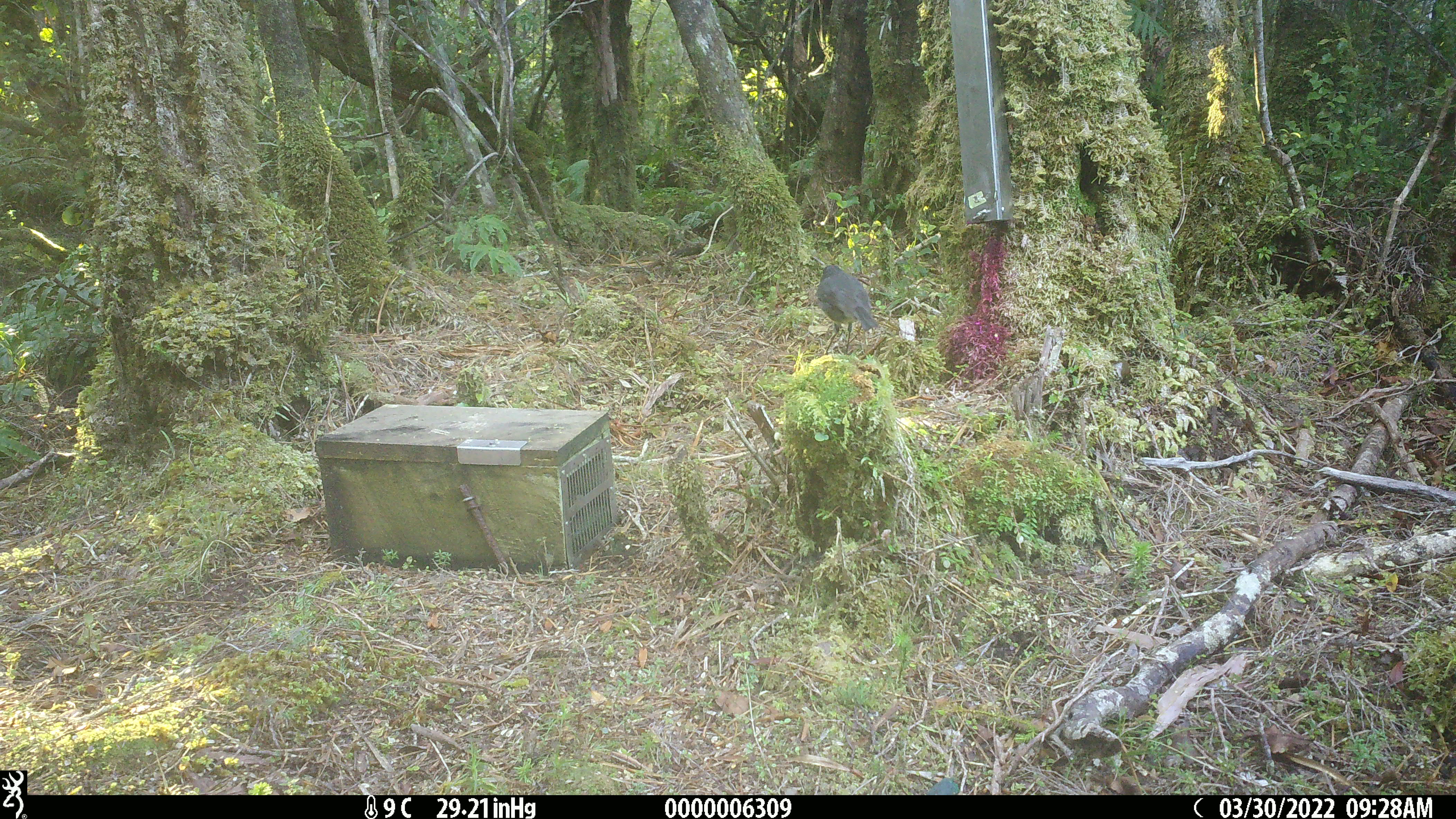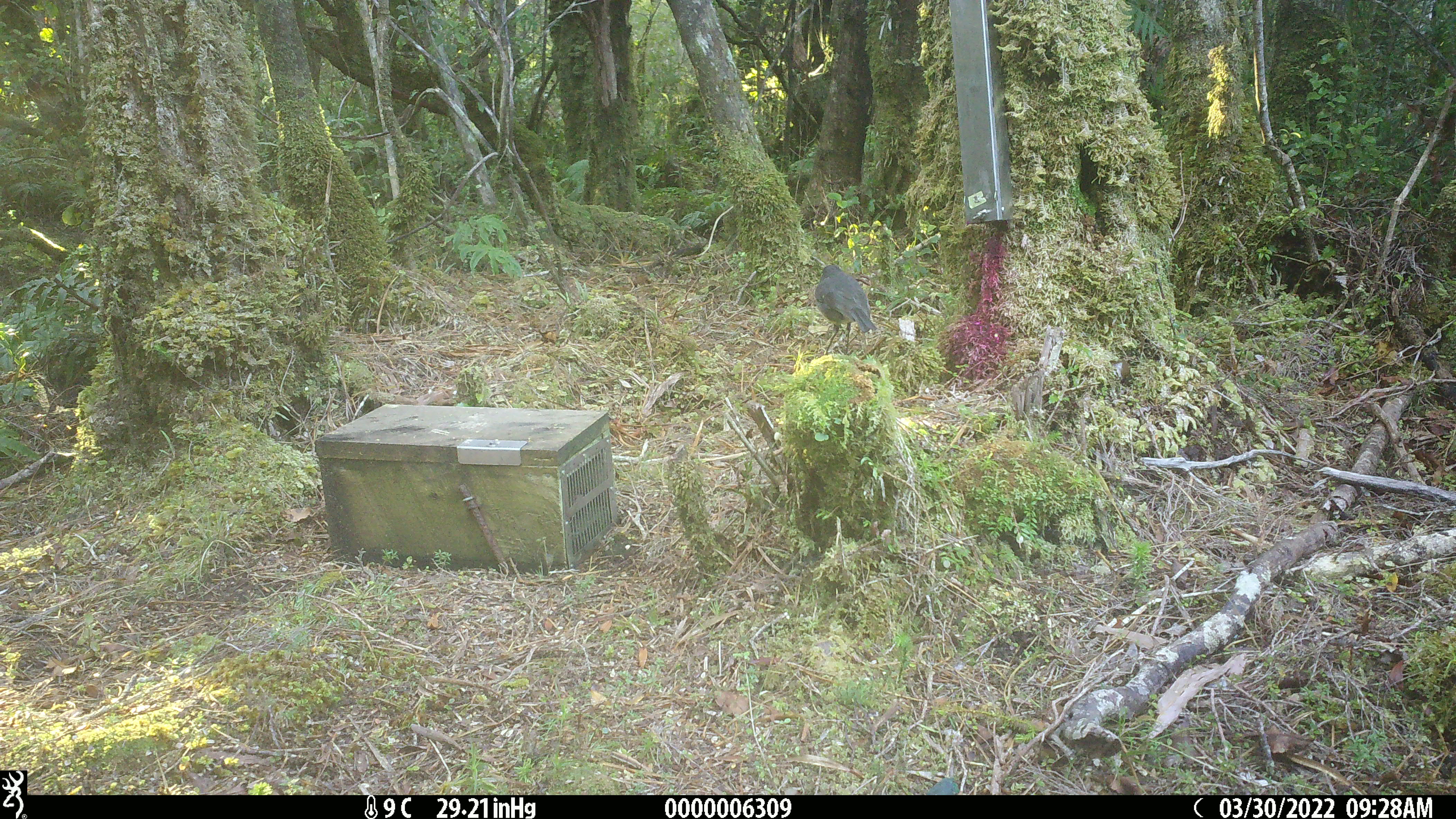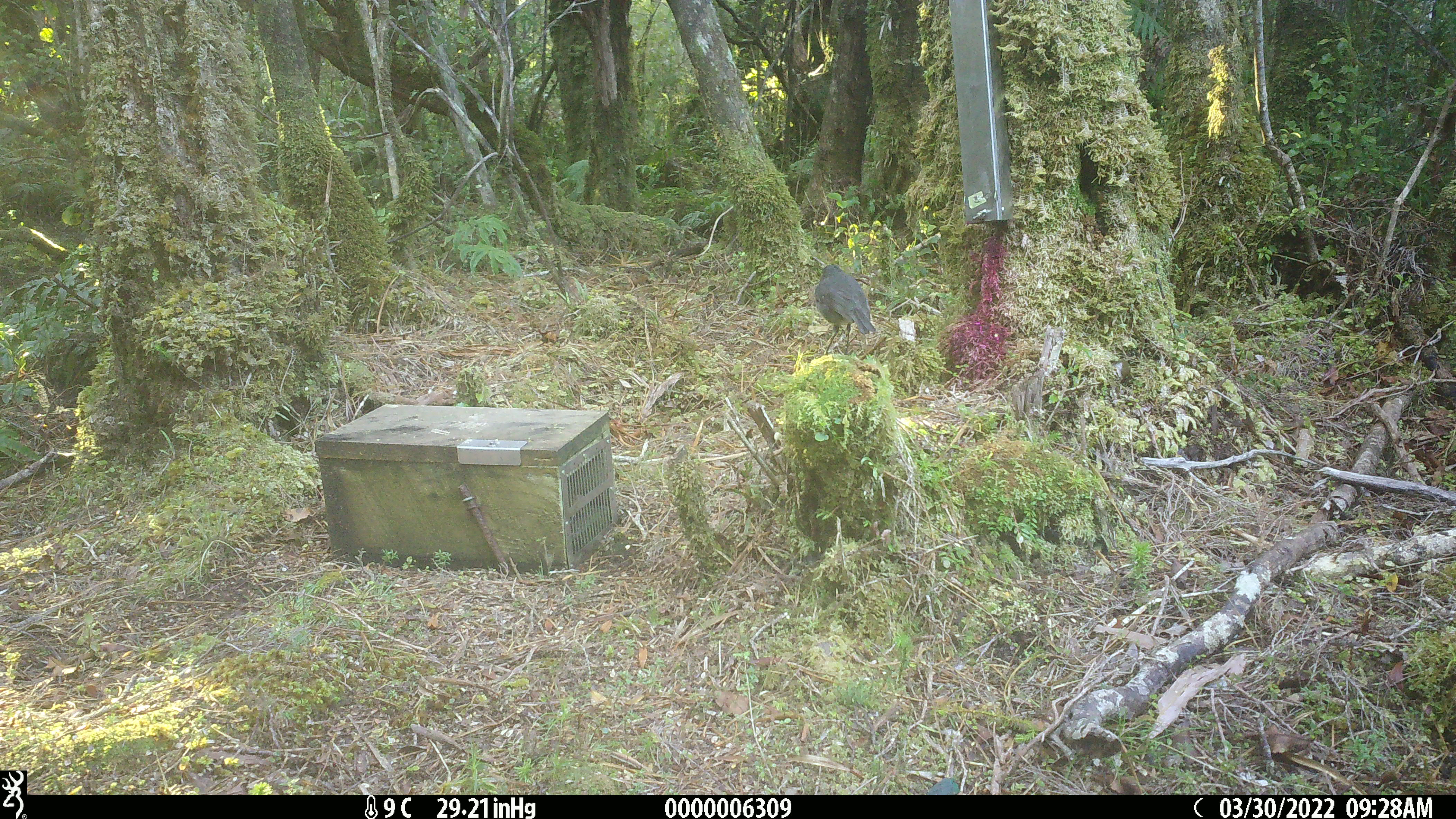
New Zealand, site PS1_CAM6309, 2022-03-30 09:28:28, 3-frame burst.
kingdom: Animalia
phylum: Chordata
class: Aves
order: Passeriformes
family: Petroicidae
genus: Petroica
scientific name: Petroica australis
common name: new zealand robin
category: robin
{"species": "robin (new zealand robin) (Petroica australis)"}